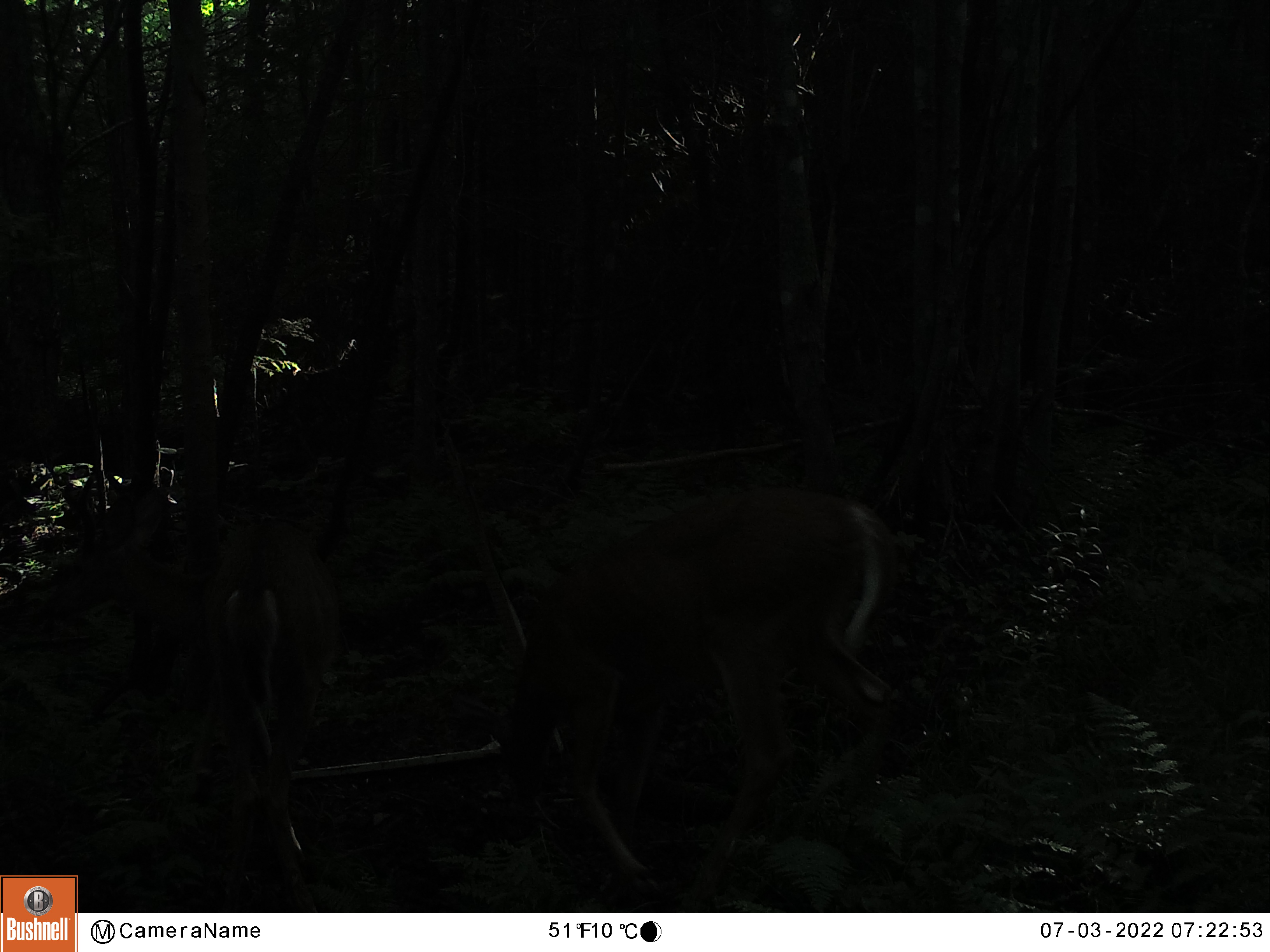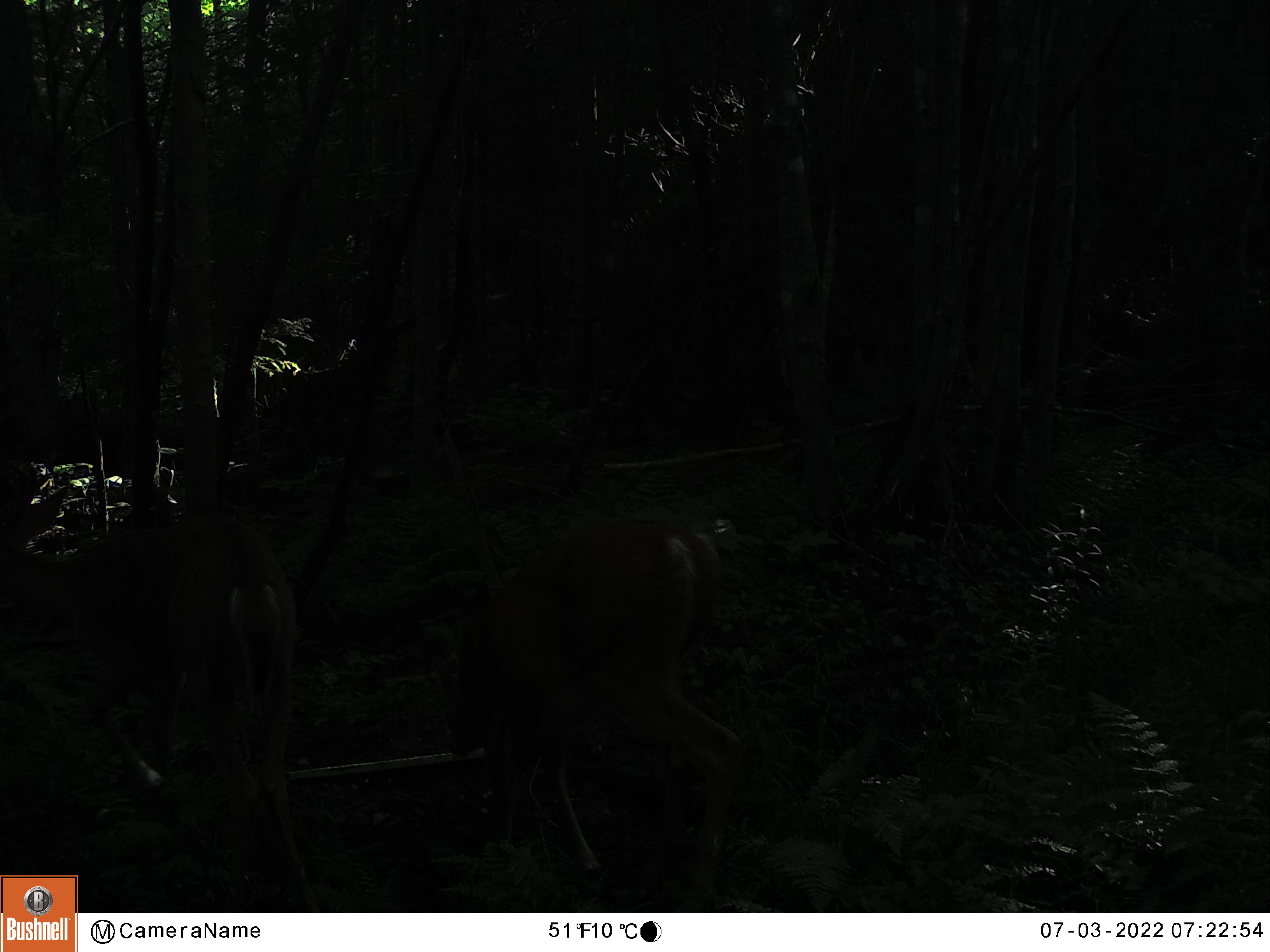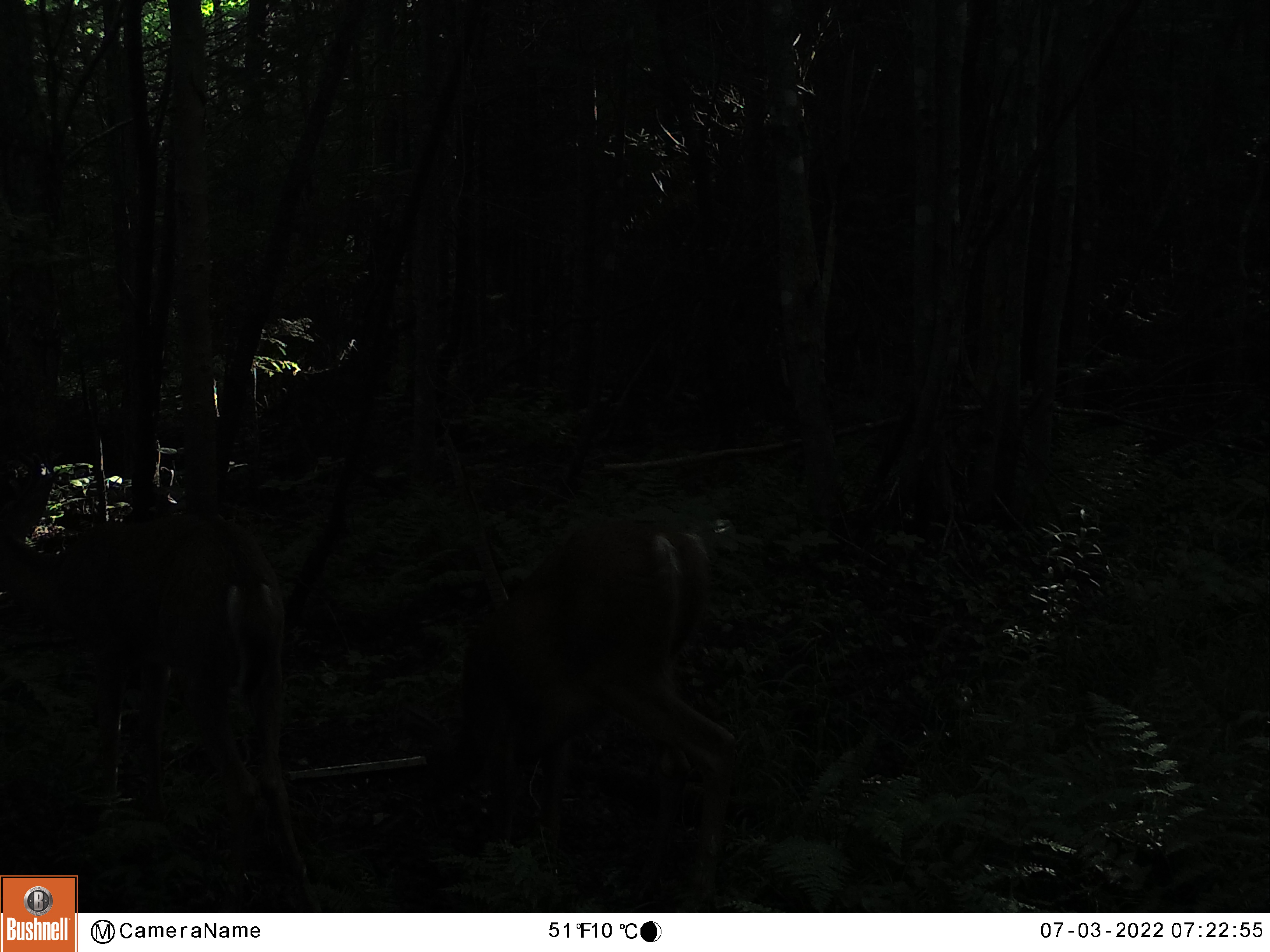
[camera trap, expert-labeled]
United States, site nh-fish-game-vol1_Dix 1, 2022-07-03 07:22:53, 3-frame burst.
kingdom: Animalia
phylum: Chordata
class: Mammalia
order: Artiodactyla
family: Cervidae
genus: Odocoileus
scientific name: Odocoileus virginianus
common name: white-tailed deer